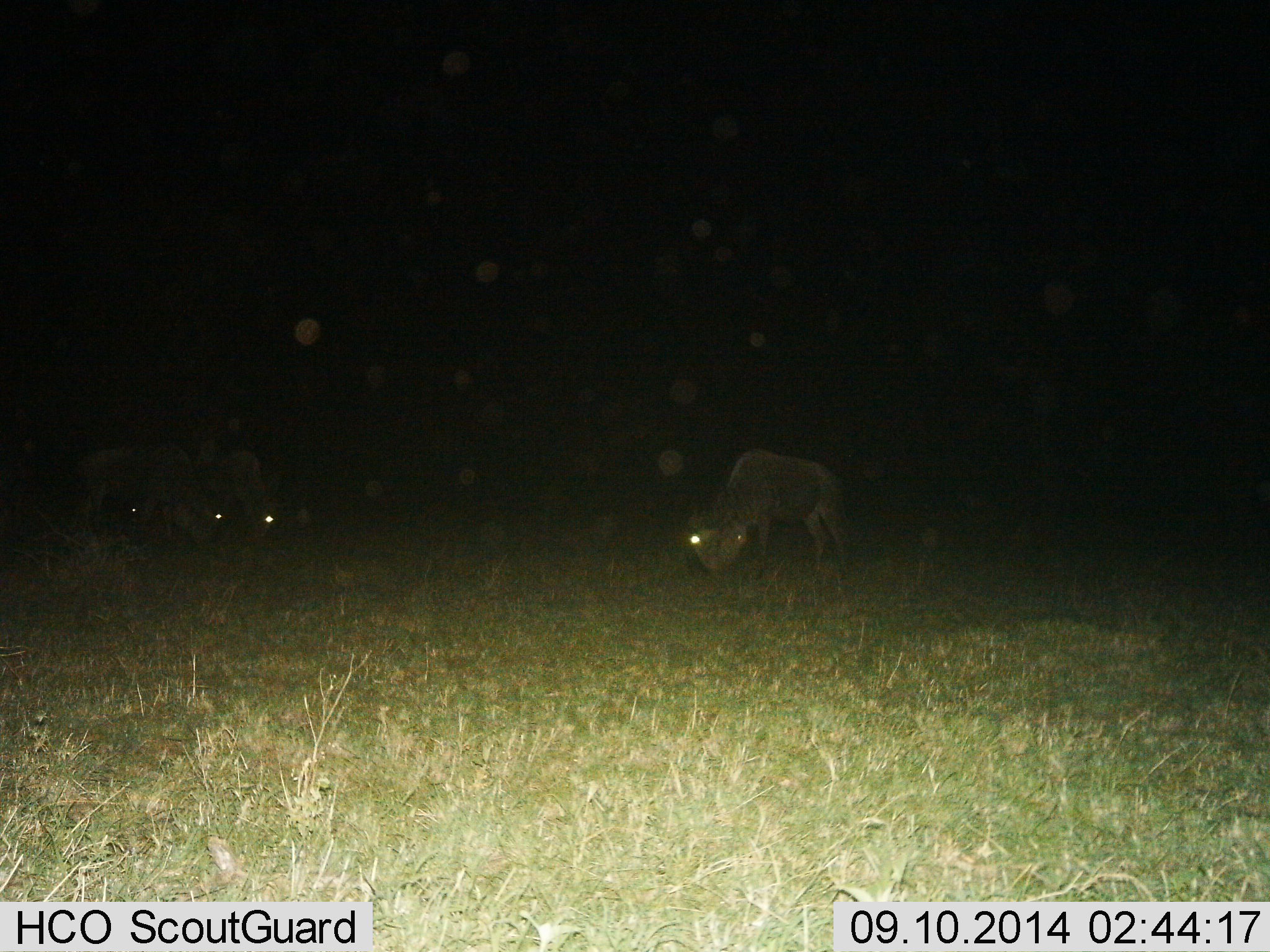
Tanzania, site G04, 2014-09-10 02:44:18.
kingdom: Animalia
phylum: Chordata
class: Mammalia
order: Artiodactyla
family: Bovidae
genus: Connochaetes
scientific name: Connochaetes taurinus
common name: blue wildebeest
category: wildebeest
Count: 3.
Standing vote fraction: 20%.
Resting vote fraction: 0%.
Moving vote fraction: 0%.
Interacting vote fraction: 0%.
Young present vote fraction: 0%.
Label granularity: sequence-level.